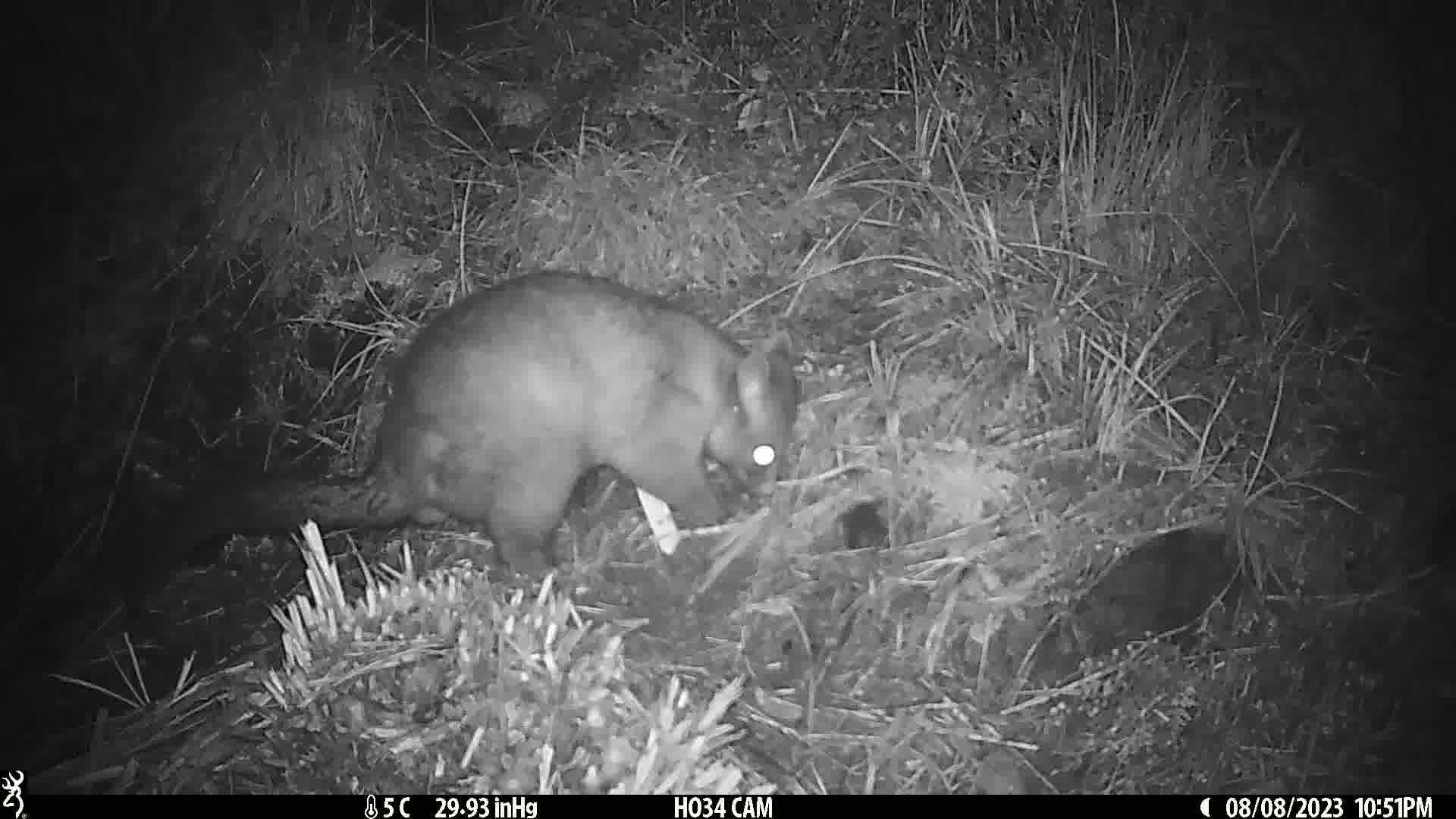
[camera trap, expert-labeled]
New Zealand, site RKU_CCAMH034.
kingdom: Animalia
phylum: Chordata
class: Mammalia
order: Diprotodontia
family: Phalangeridae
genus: Trichosurus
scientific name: Trichosurus vulpecula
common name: common brushtail possum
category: possum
Possum (common brushtail possum) (Trichosurus vulpecula).